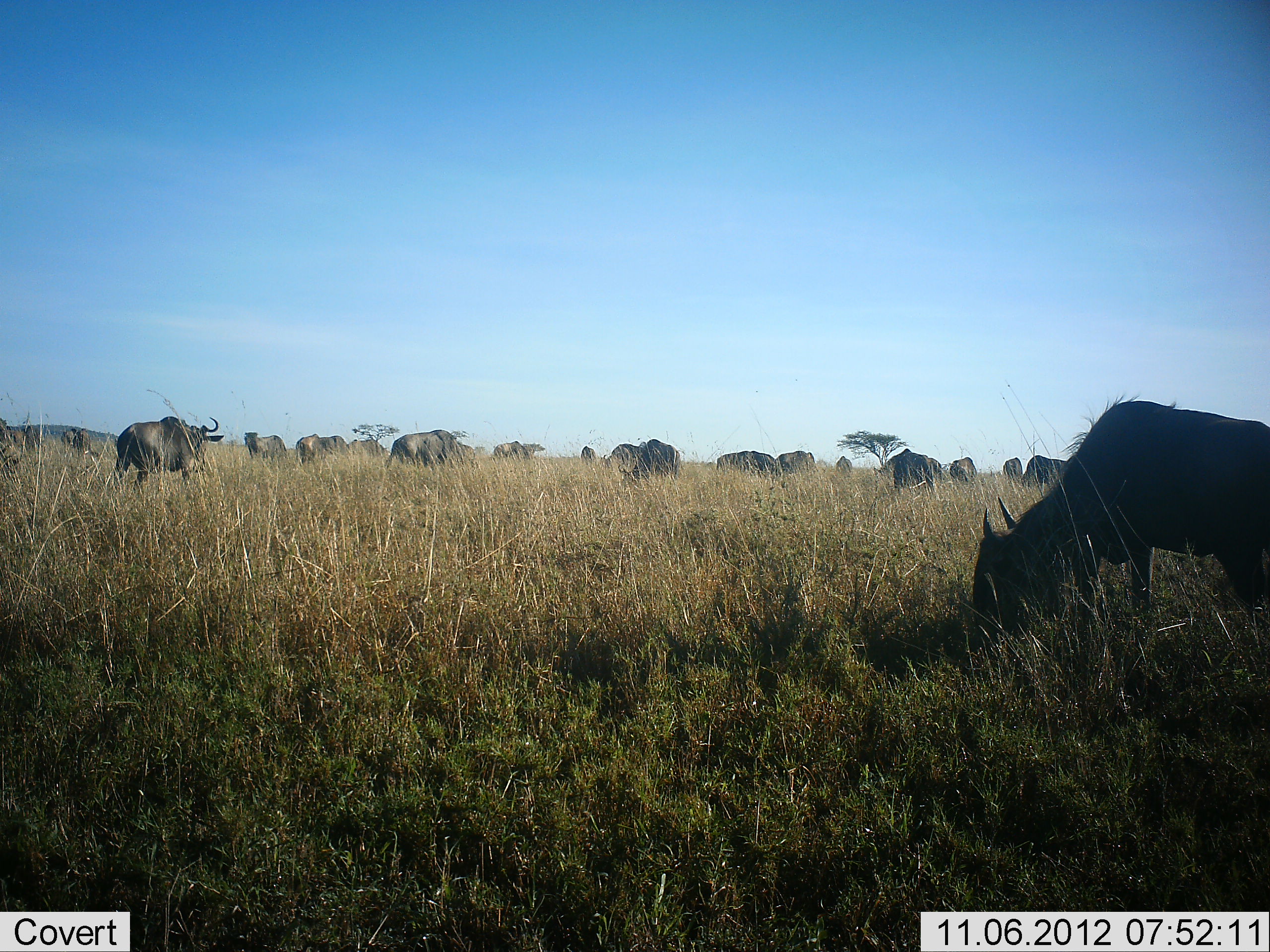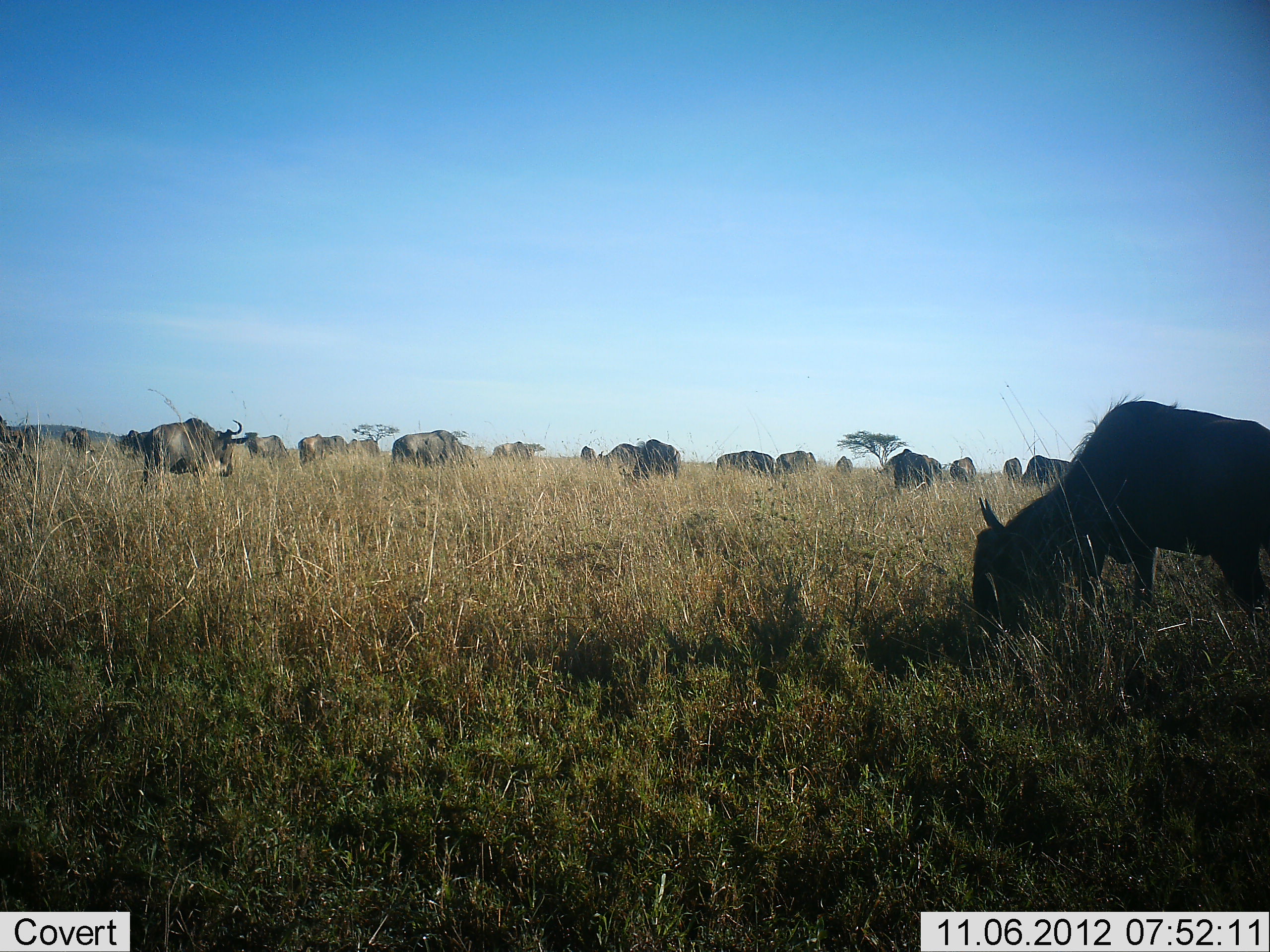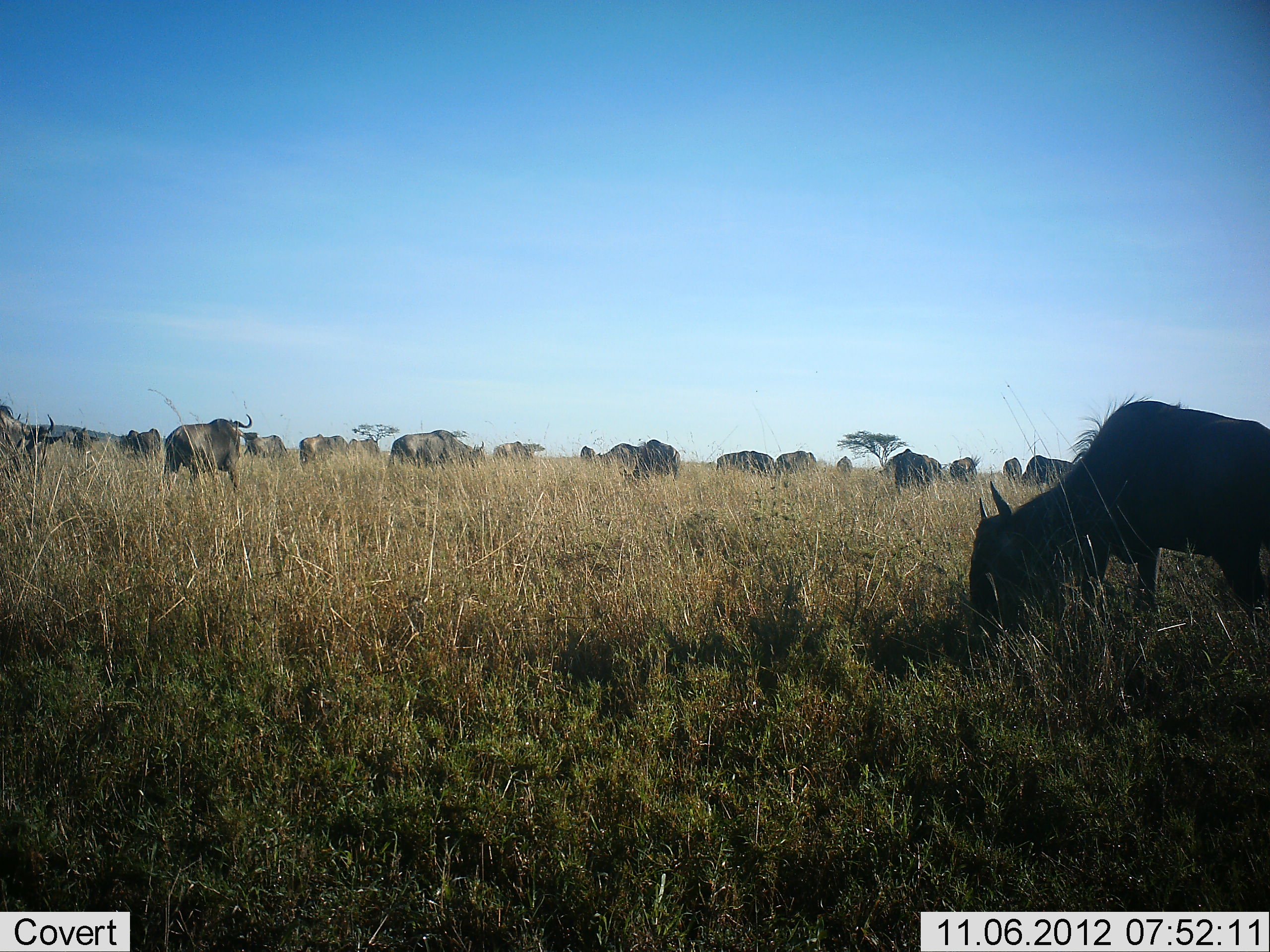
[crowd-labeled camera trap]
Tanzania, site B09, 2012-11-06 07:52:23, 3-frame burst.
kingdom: Animalia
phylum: Chordata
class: Mammalia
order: Artiodactyla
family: Bovidae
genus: Connochaetes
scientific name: Connochaetes taurinus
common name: blue wildebeest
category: wildebeest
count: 11-50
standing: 40%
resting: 0%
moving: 30%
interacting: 0%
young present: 0%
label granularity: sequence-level